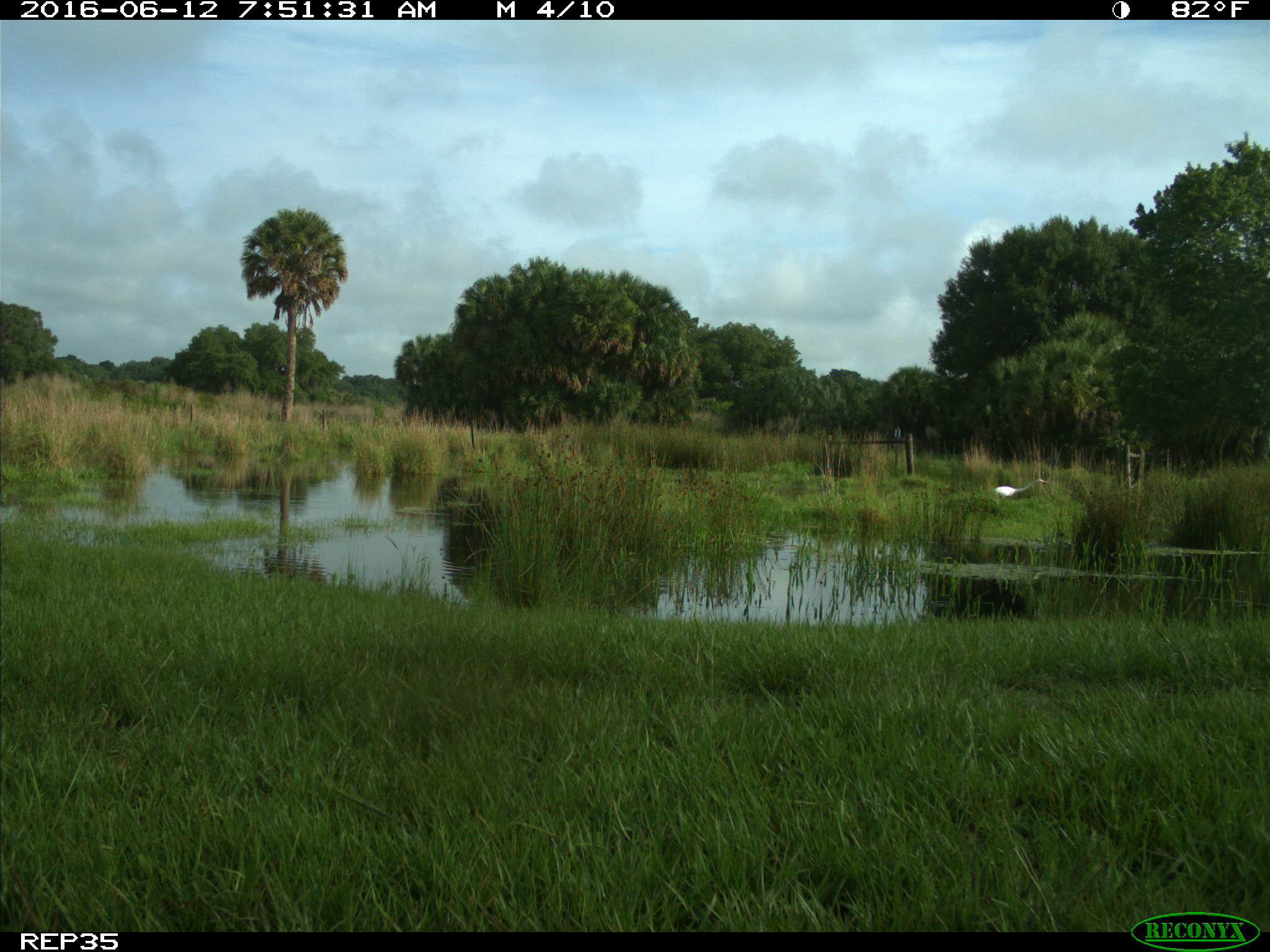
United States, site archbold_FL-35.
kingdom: Animalia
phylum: Chordata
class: Aves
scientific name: Aves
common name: birds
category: unidentified bird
Unidentified bird (birds) (Aves).